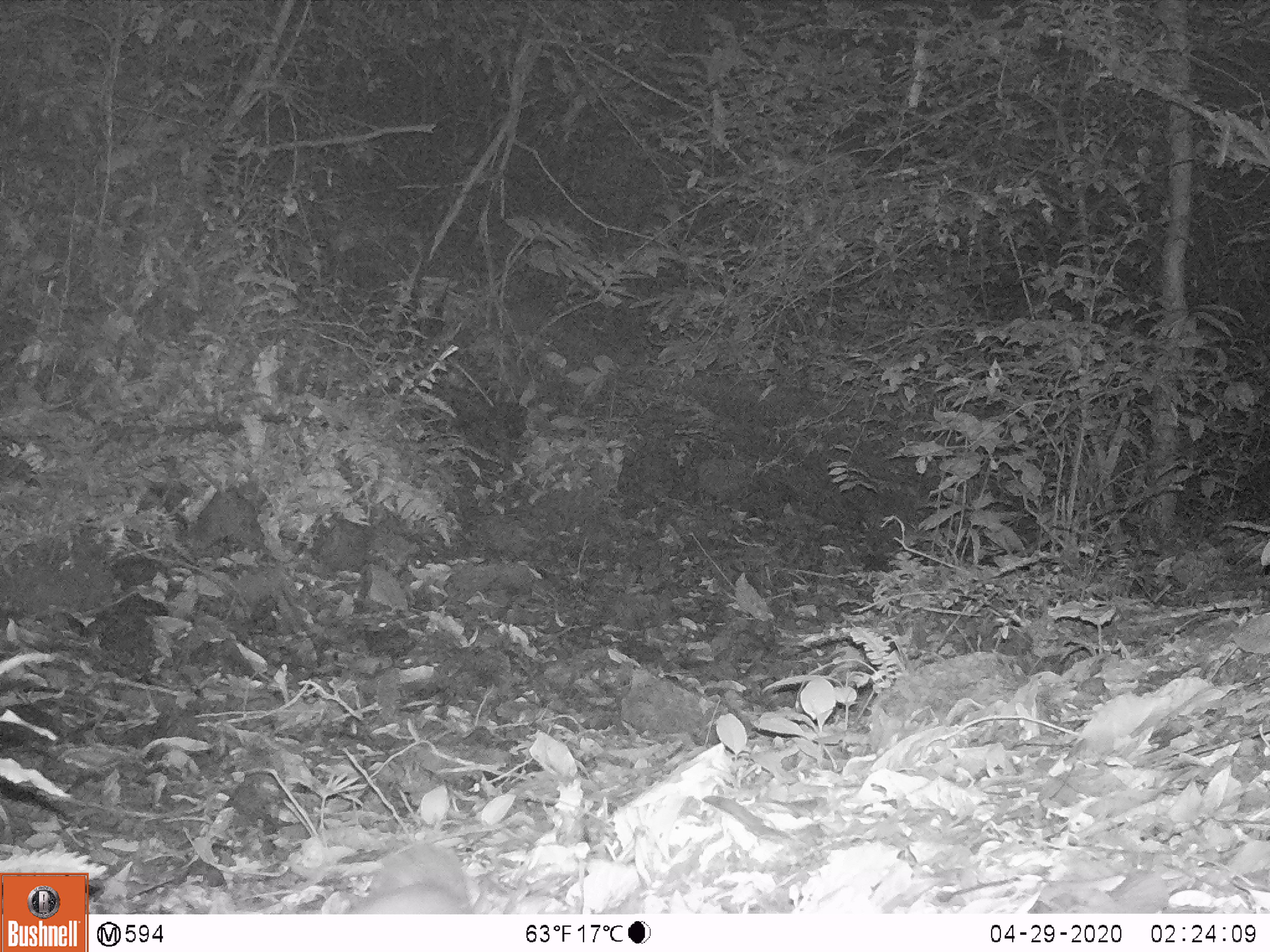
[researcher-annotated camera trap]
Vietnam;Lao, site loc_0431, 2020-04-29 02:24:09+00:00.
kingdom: Animalia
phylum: Chordata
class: Mammalia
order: Carnivora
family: Mustelidae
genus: Melogale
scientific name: Melogale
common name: ferret badger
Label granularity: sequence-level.